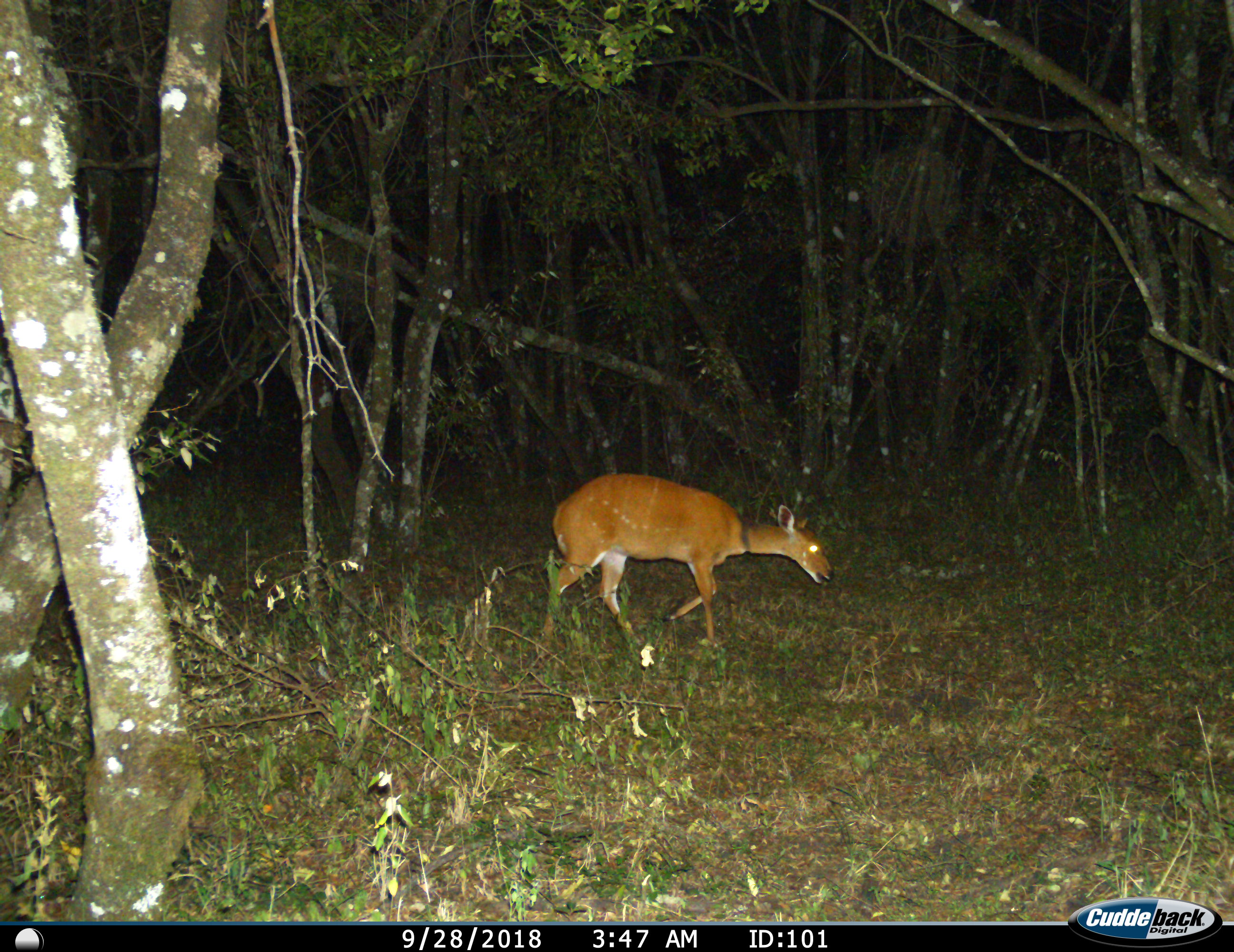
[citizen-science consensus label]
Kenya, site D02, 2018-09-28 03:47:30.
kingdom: Animalia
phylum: Chordata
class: Mammalia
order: Artiodactyla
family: Bovidae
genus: Tragelaphus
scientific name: Tragelaphus scriptus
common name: bushbuck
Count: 1.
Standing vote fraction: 17%.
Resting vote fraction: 0%.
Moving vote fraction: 83%.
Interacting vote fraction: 0%.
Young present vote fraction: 0%.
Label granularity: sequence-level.